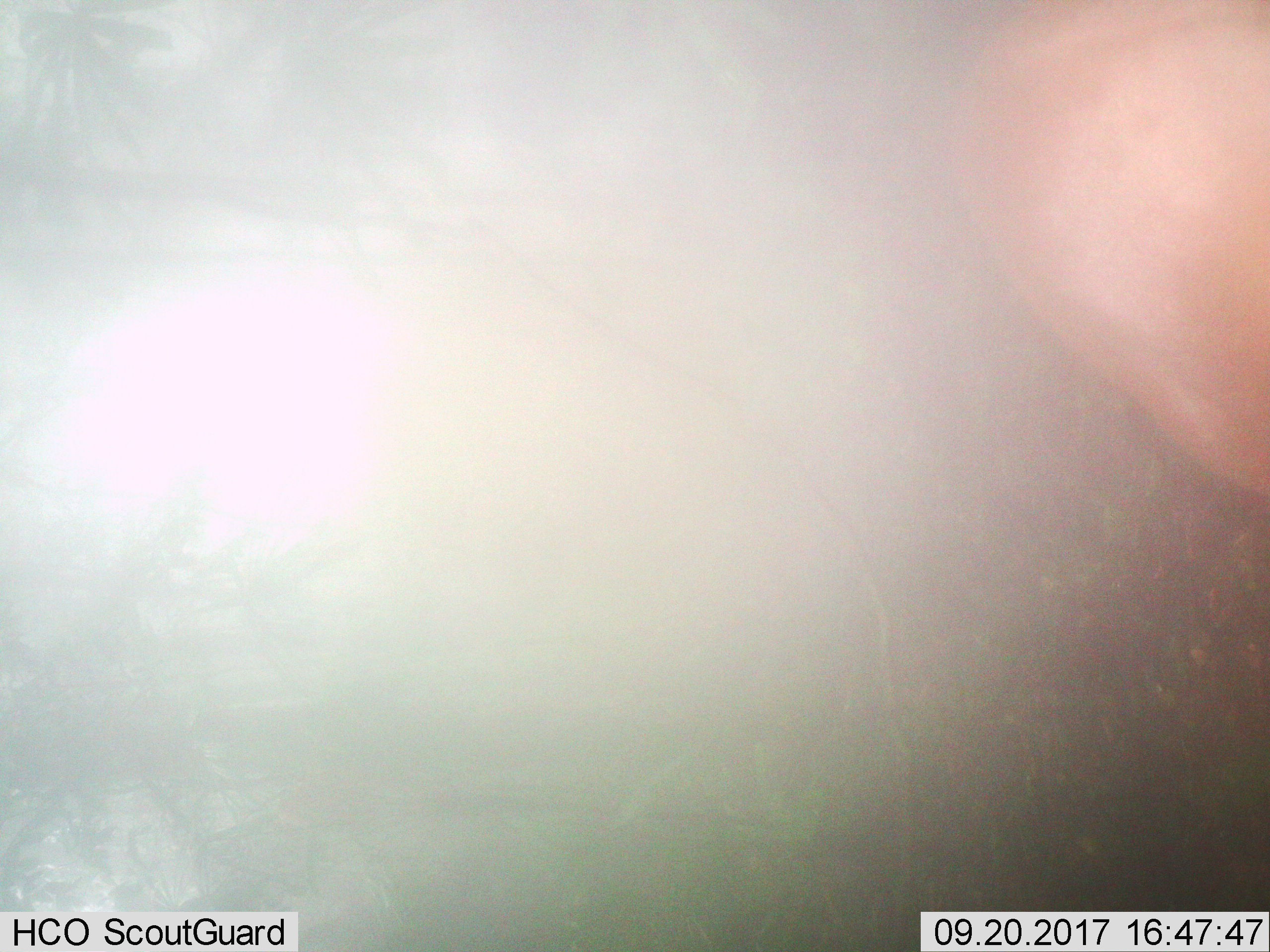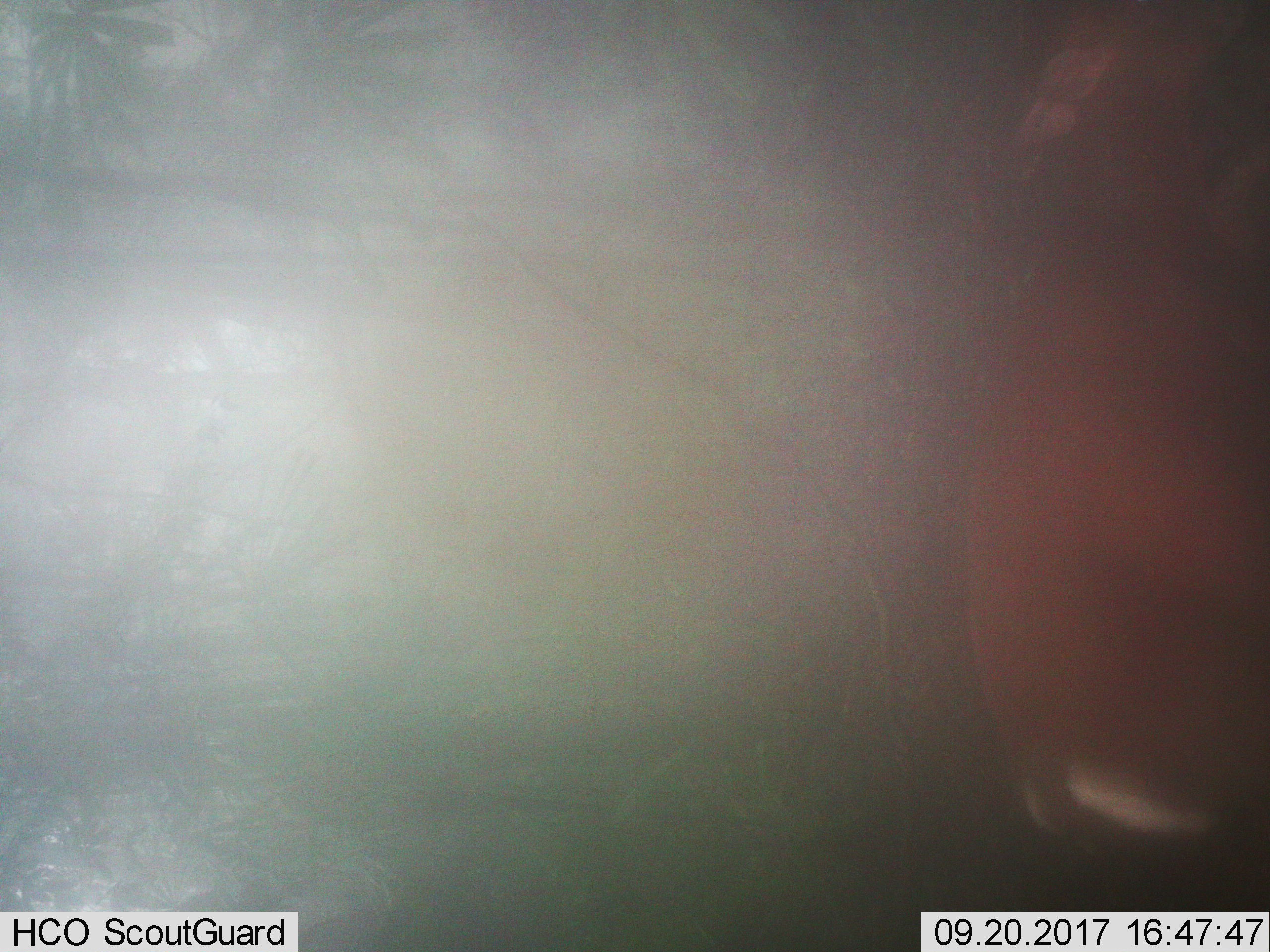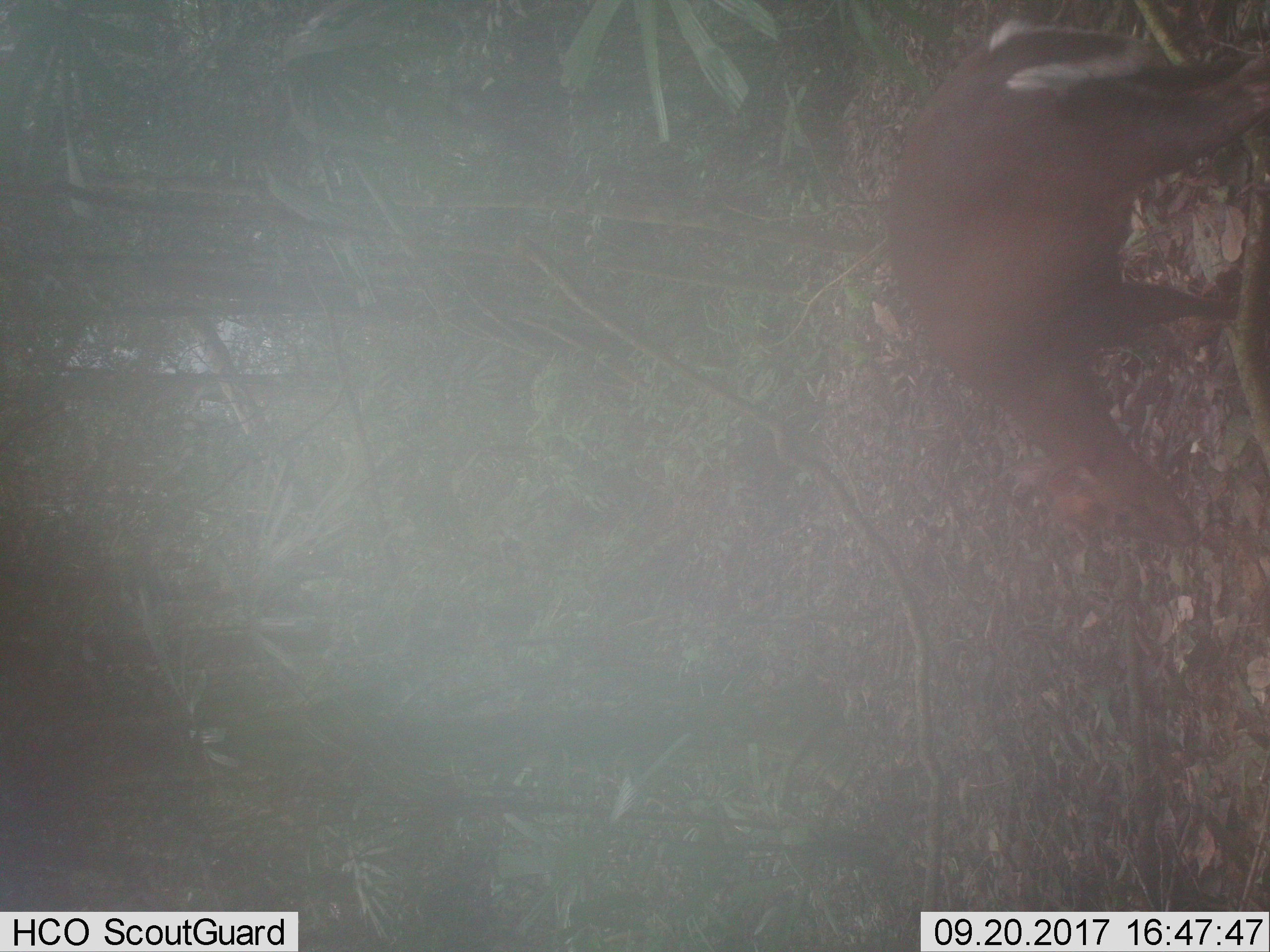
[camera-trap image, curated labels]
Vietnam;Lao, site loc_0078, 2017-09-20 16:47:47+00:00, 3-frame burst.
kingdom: Animalia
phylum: Chordata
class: Mammalia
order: Artiodactyla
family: Cervidae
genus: Muntiacus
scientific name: Muntiacus rooseveltorum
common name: roosevelt's muntjac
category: roosevelts muntjac group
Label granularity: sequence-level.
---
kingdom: Animalia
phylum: Chordata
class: Mammalia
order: Artiodactyla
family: Bovidae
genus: Capricornis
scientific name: Capricornis sumatraensis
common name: chinese serow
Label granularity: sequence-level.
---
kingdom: Animalia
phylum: Chordata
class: Mammalia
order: Artiodactyla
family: Cervidae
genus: Muntiacus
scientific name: Muntiacus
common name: muntjacs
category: unidentified muntjac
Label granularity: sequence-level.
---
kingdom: Animalia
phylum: Chordata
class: Mammalia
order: Primates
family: Cercopithecidae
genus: Macaca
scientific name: Macaca arctoides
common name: stump-tailed macaque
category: stump tailed macaque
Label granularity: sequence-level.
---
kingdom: Animalia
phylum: Chordata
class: Mammalia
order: Carnivora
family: Herpestidae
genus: Urva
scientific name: Urva urva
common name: crab-eating mongoose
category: crab eating mongoose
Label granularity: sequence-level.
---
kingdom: Animalia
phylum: Chordata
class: Mammalia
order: Artiodactyla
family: Suidae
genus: Sus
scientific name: Sus scrofa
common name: eurasian wild pig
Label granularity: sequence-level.